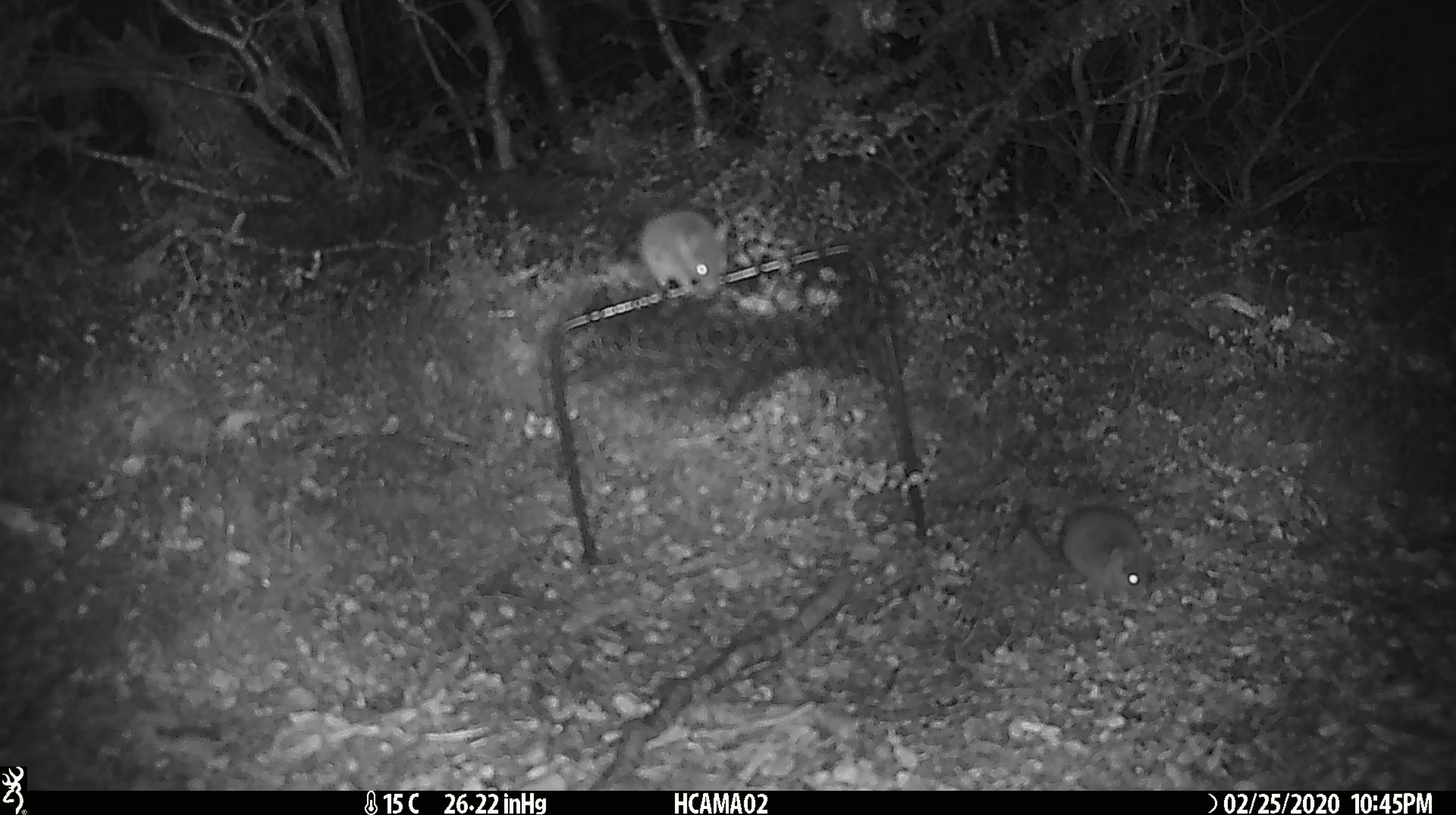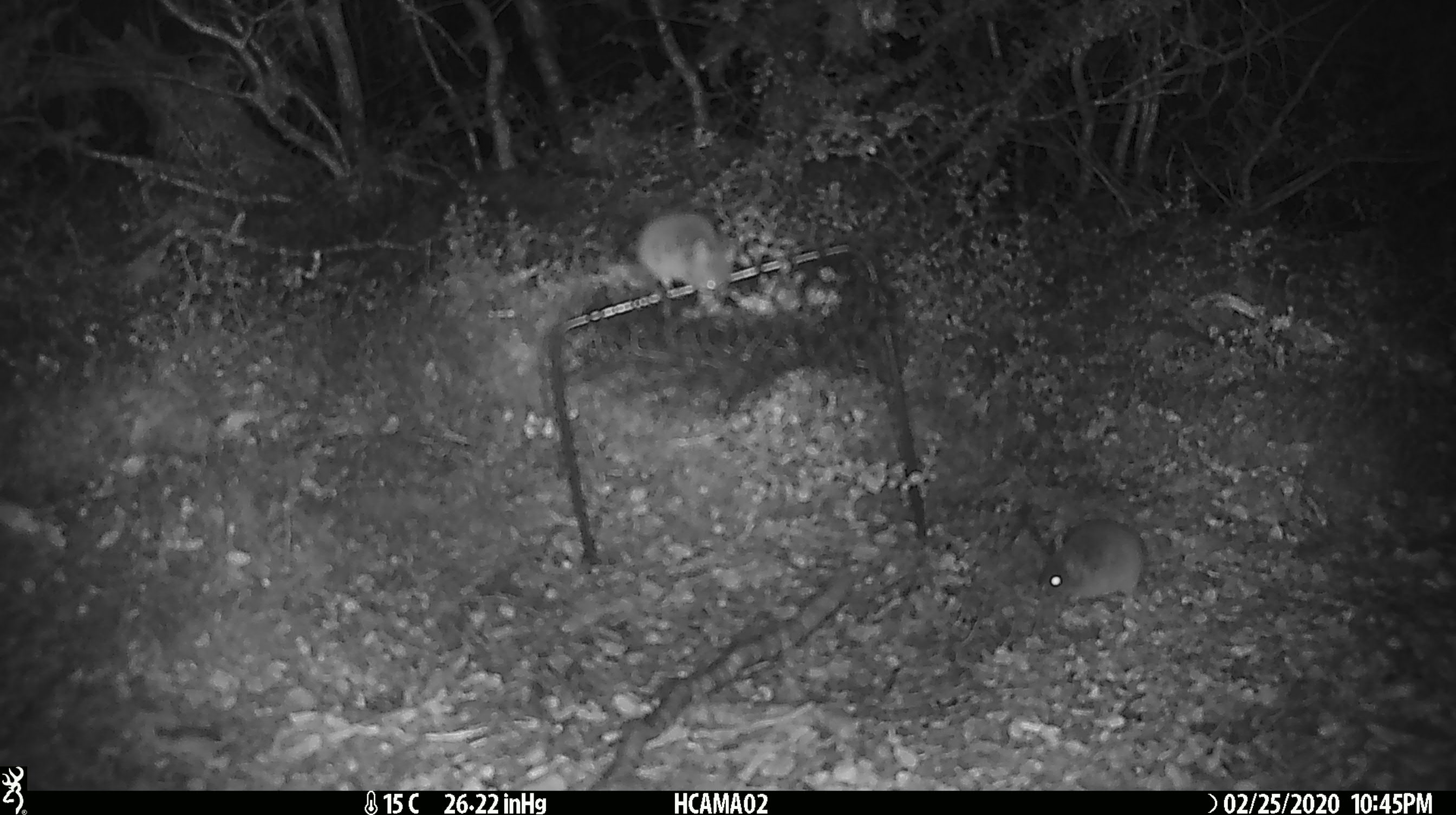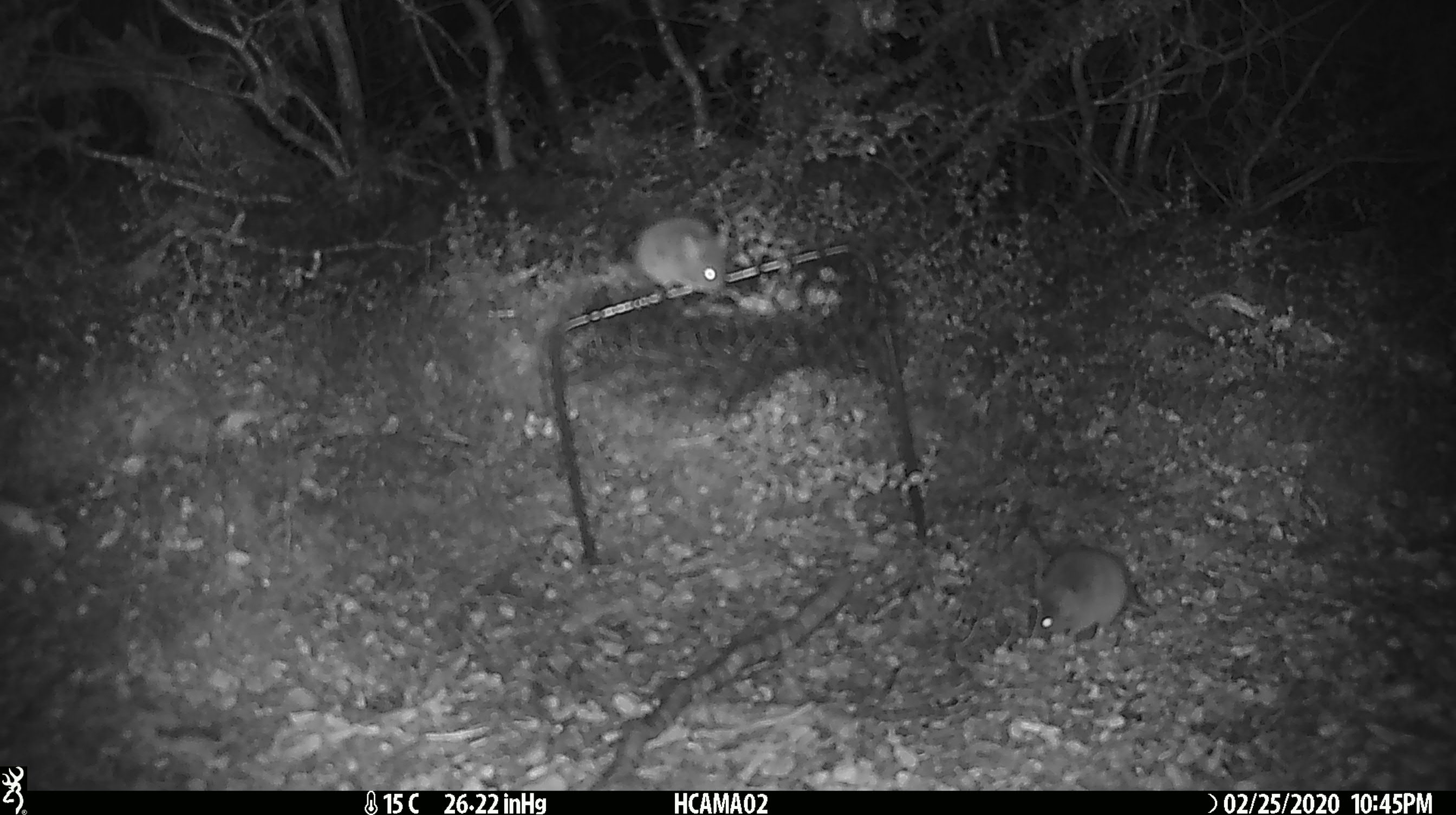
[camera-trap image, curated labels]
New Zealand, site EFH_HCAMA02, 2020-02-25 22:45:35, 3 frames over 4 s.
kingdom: Animalia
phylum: Chordata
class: Mammalia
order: Rodentia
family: Muridae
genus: Mus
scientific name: Mus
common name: mouse